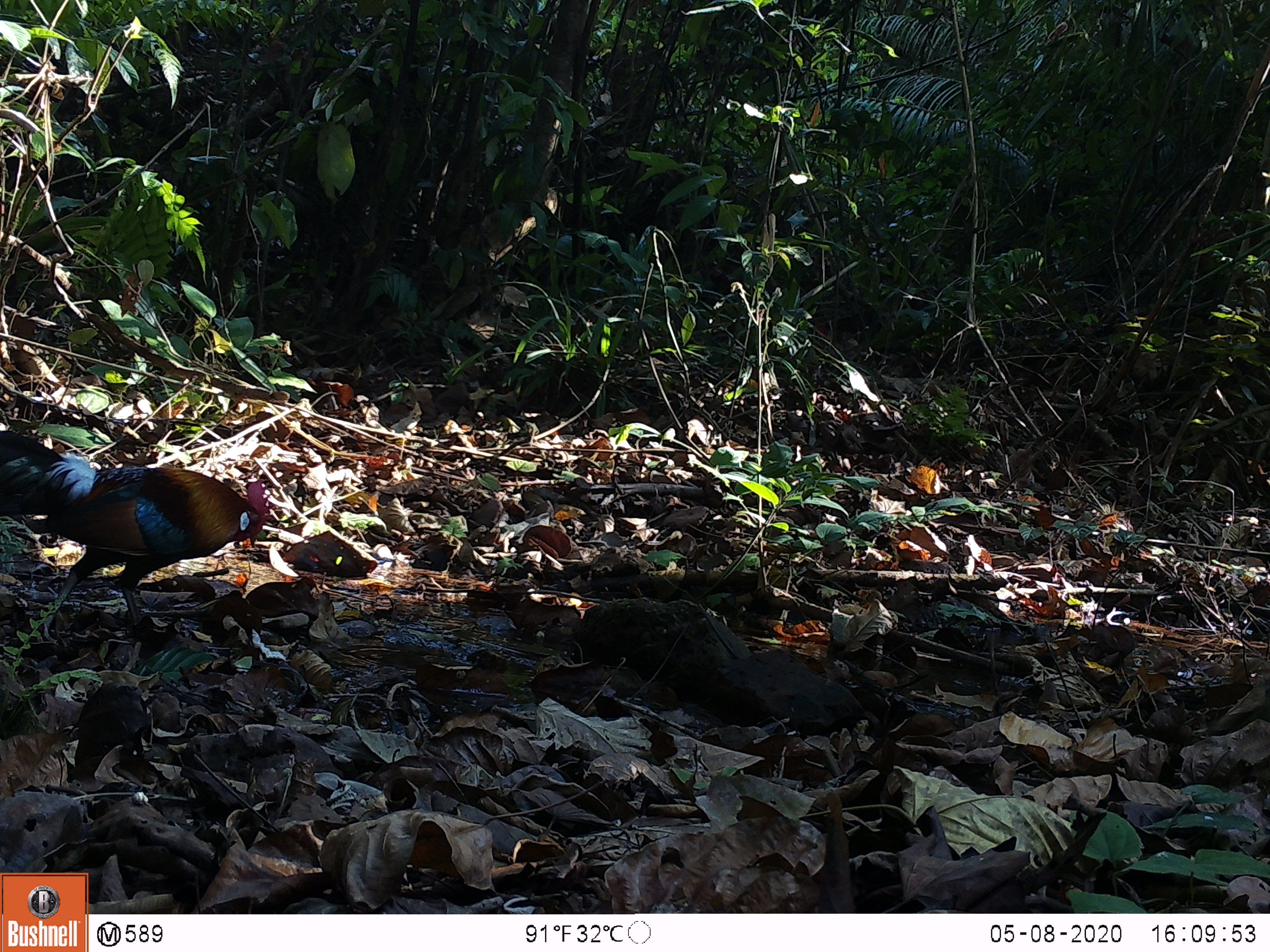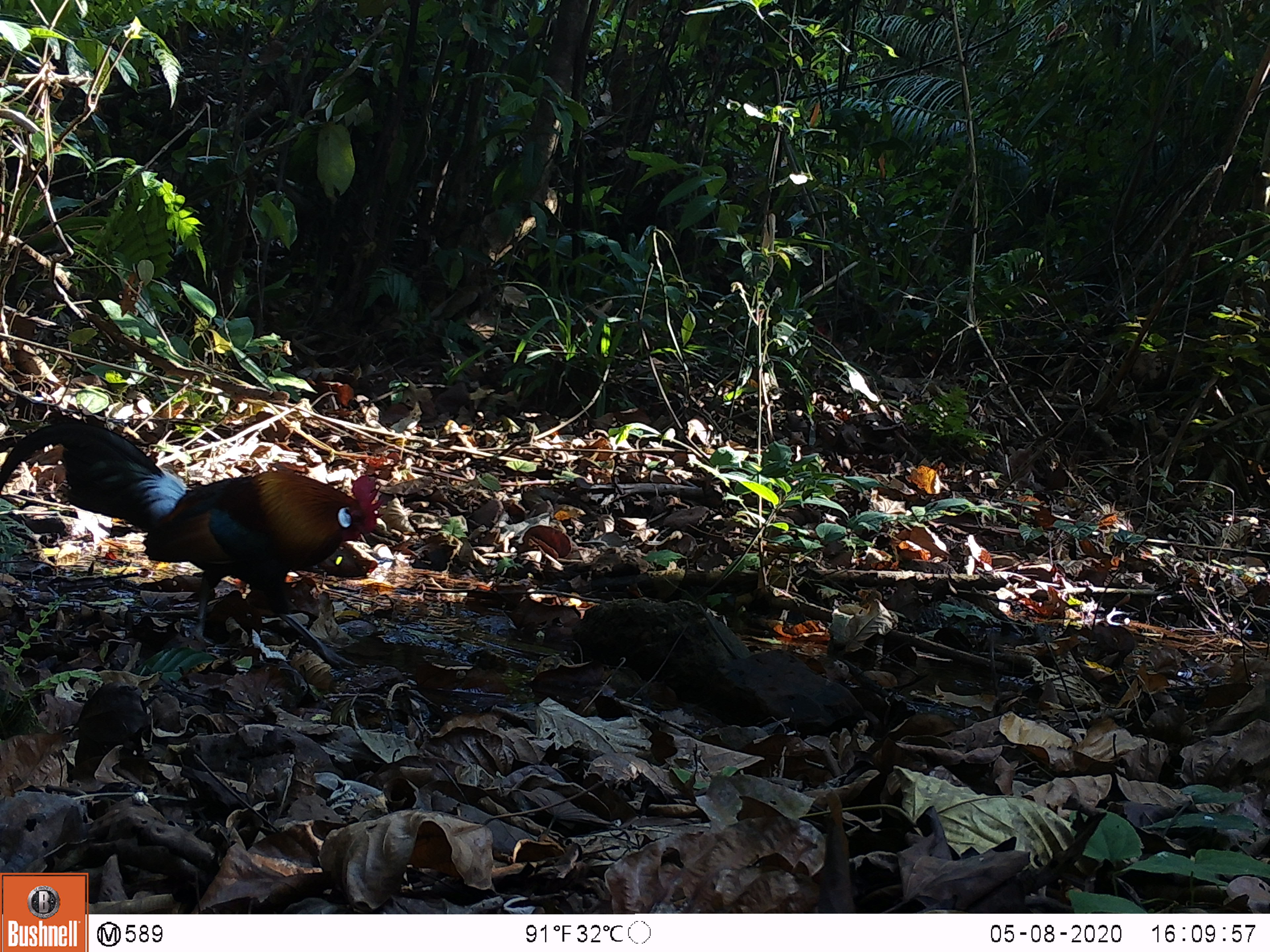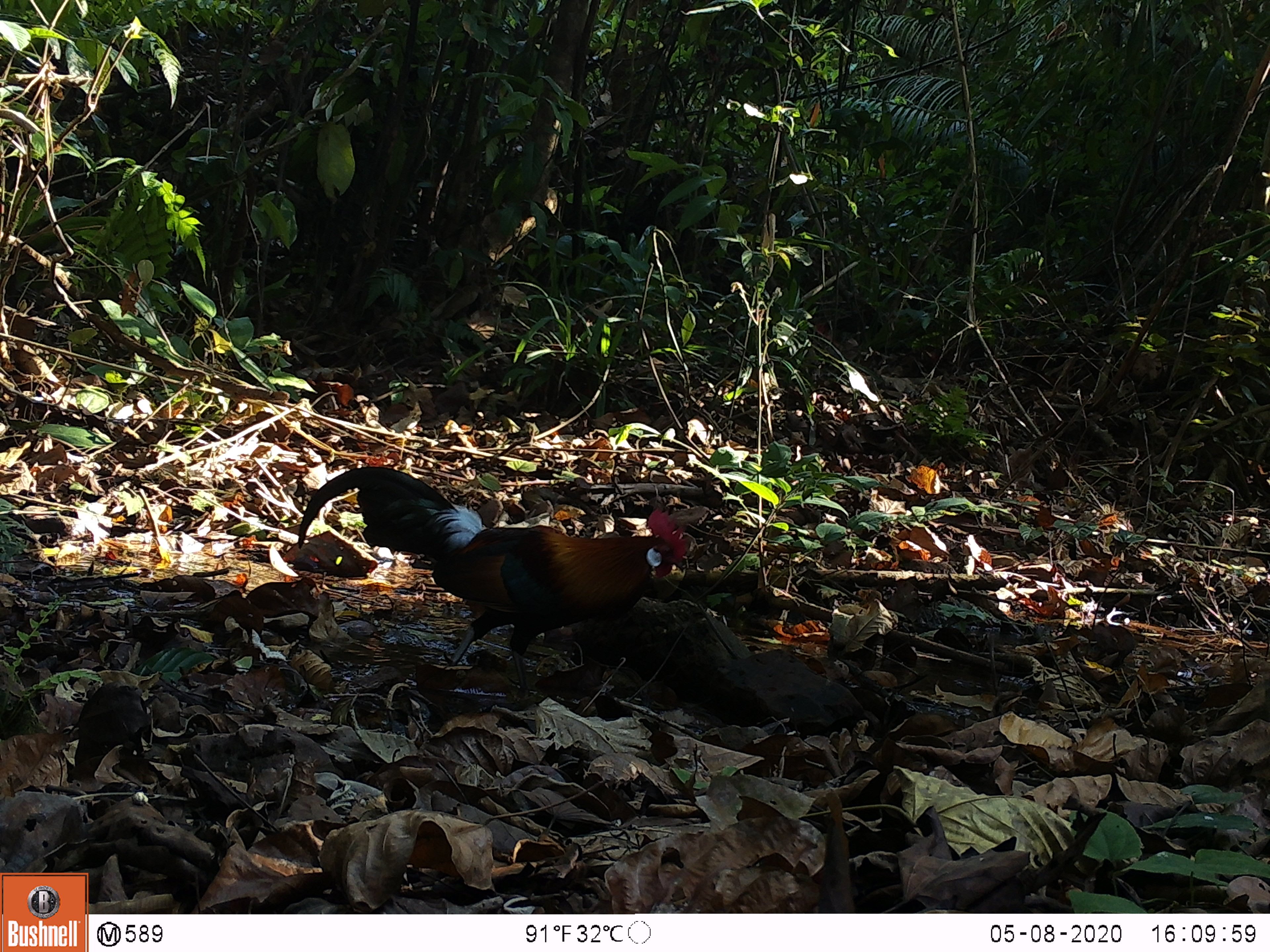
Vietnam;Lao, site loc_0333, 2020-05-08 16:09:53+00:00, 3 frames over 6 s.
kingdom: Animalia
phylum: Chordata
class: Aves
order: Galliformes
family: Phasianidae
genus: Gallus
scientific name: Gallus gallus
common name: red junglefowl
Red junglefowl (Gallus gallus). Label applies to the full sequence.